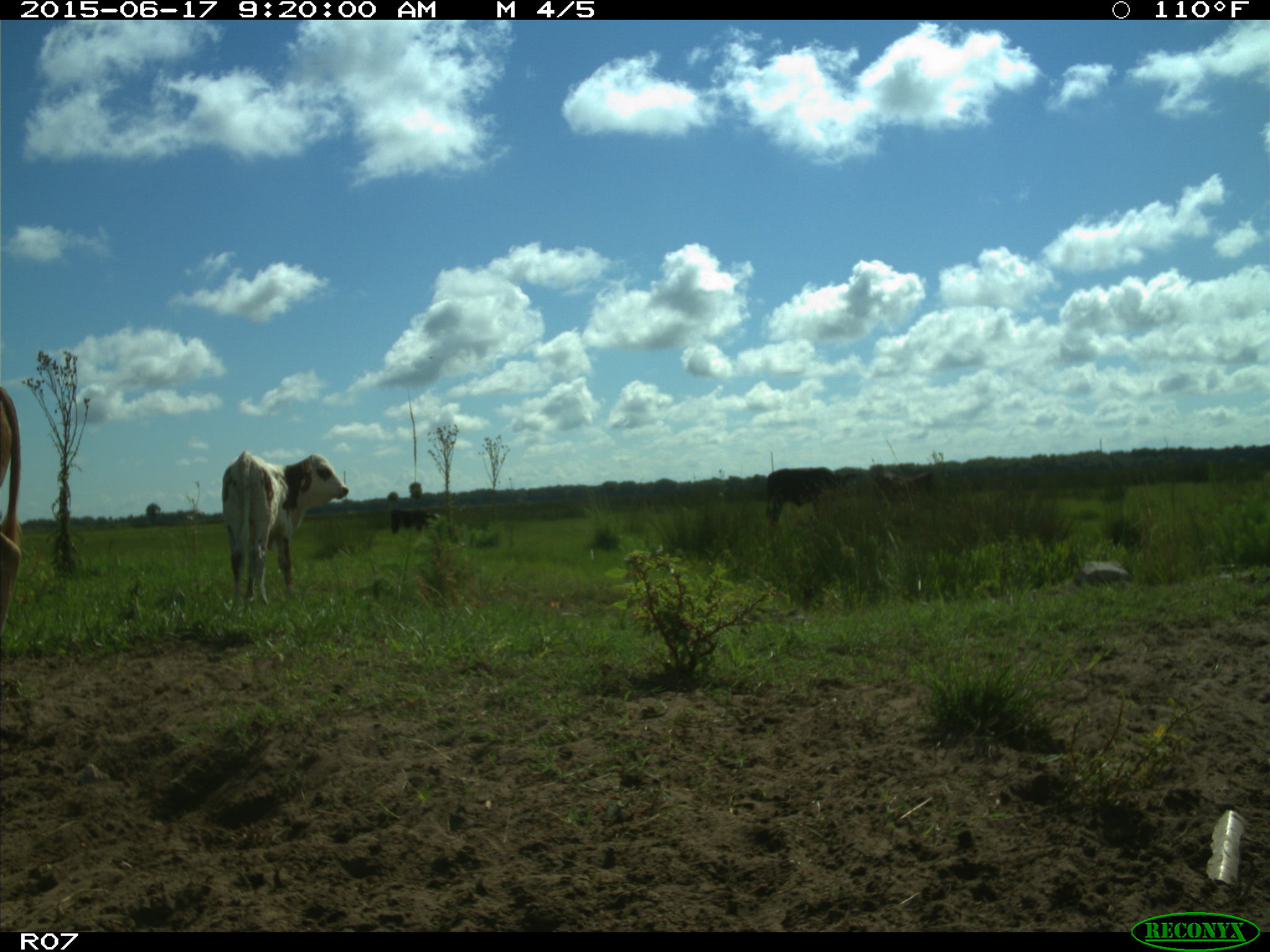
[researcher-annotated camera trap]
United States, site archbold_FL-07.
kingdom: Animalia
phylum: Chordata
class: Mammalia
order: Artiodactyla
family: Bovidae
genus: Bos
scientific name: Bos taurus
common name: domestic cow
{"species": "Bos taurus (domestic cow)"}